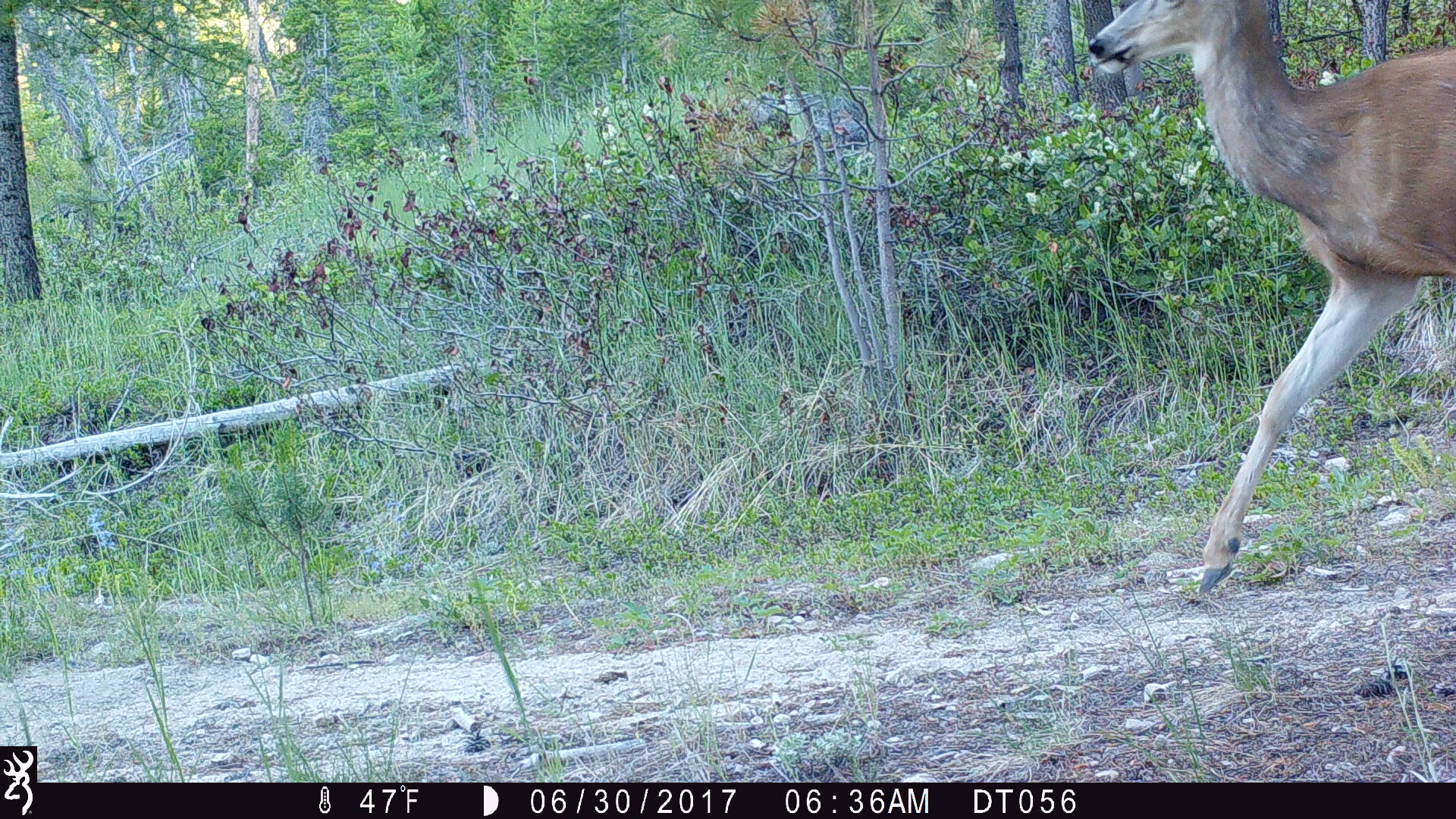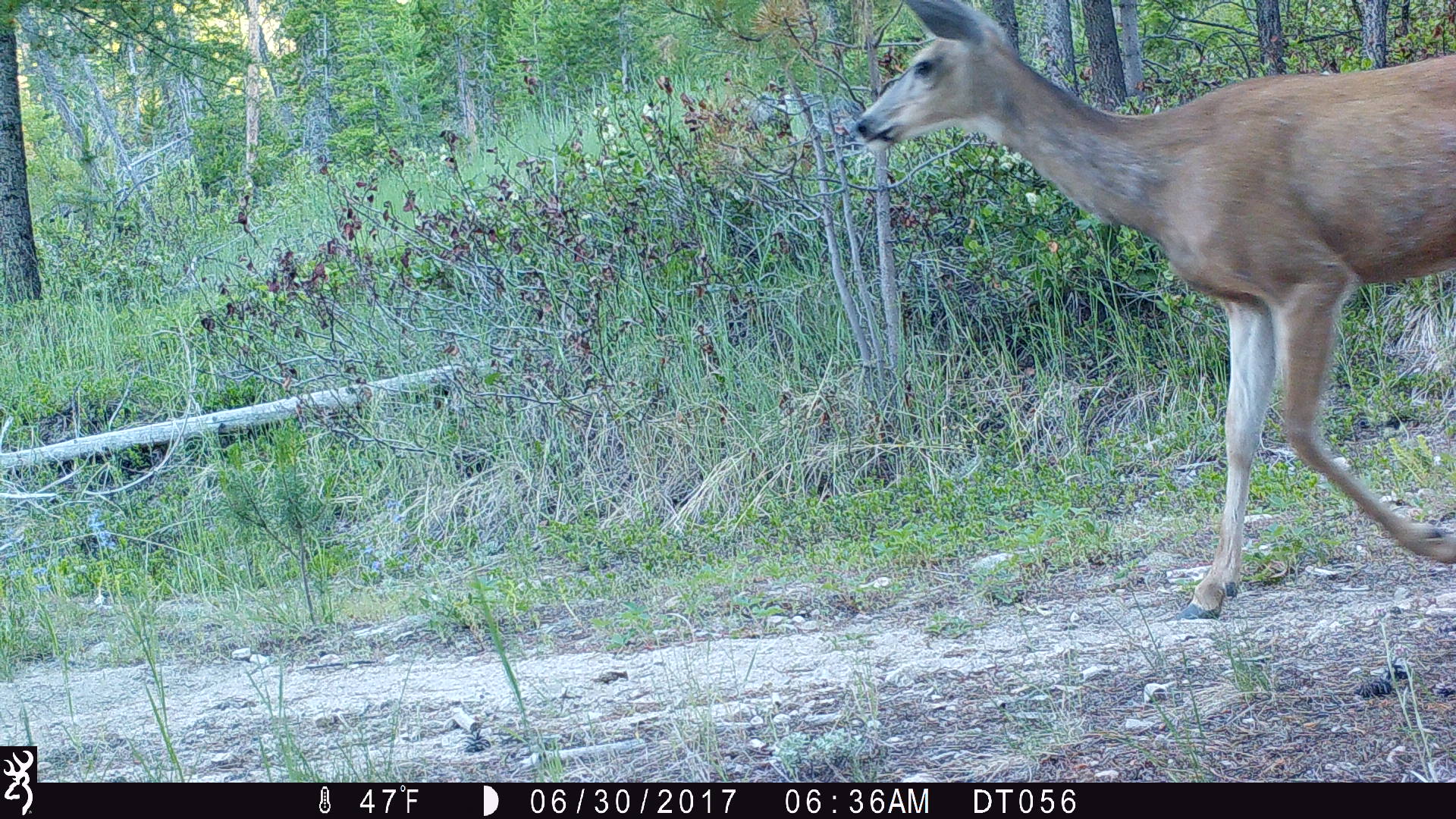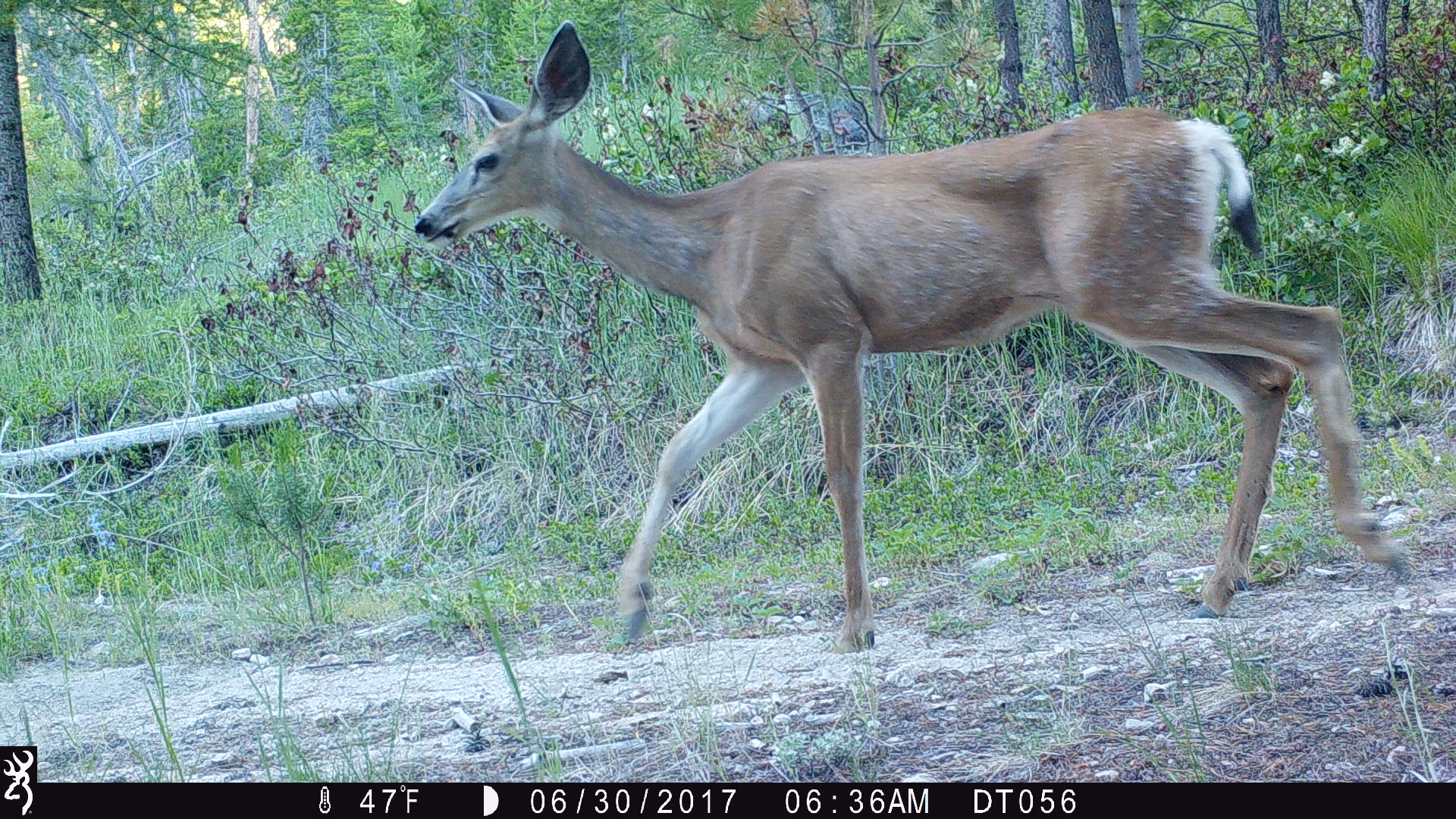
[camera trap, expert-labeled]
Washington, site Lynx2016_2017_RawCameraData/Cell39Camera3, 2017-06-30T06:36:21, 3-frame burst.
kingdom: Animalia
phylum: Chordata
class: Mammalia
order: Artiodactyla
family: Cervidae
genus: Odocoileus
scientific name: Odocoileus hemionus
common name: mule deer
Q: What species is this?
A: Odocoileus hemionus (mule deer).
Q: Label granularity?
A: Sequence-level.